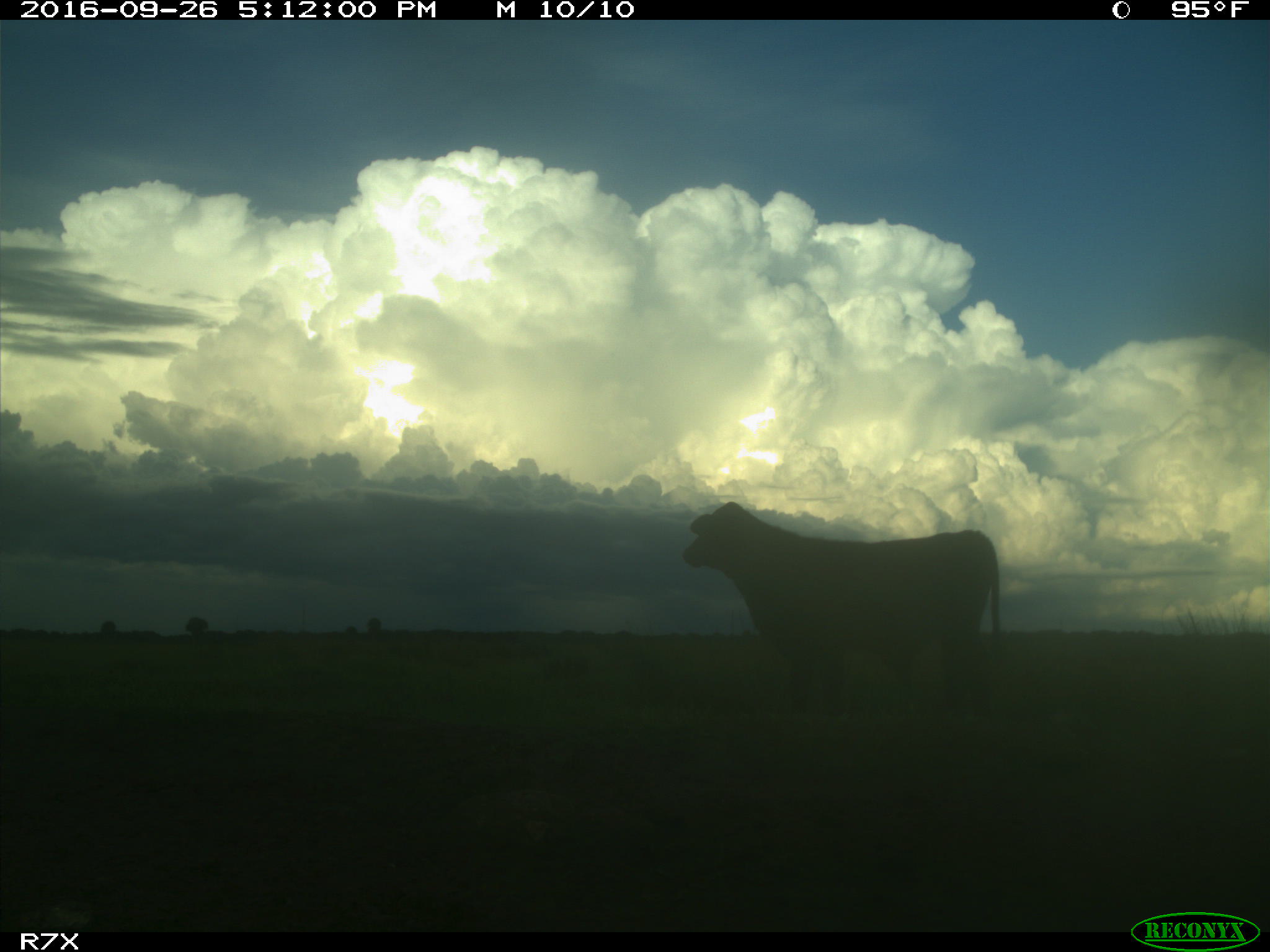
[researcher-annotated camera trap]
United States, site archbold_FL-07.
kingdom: Animalia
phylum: Chordata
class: Mammalia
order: Artiodactyla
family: Bovidae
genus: Bos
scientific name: Bos taurus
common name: domestic cow